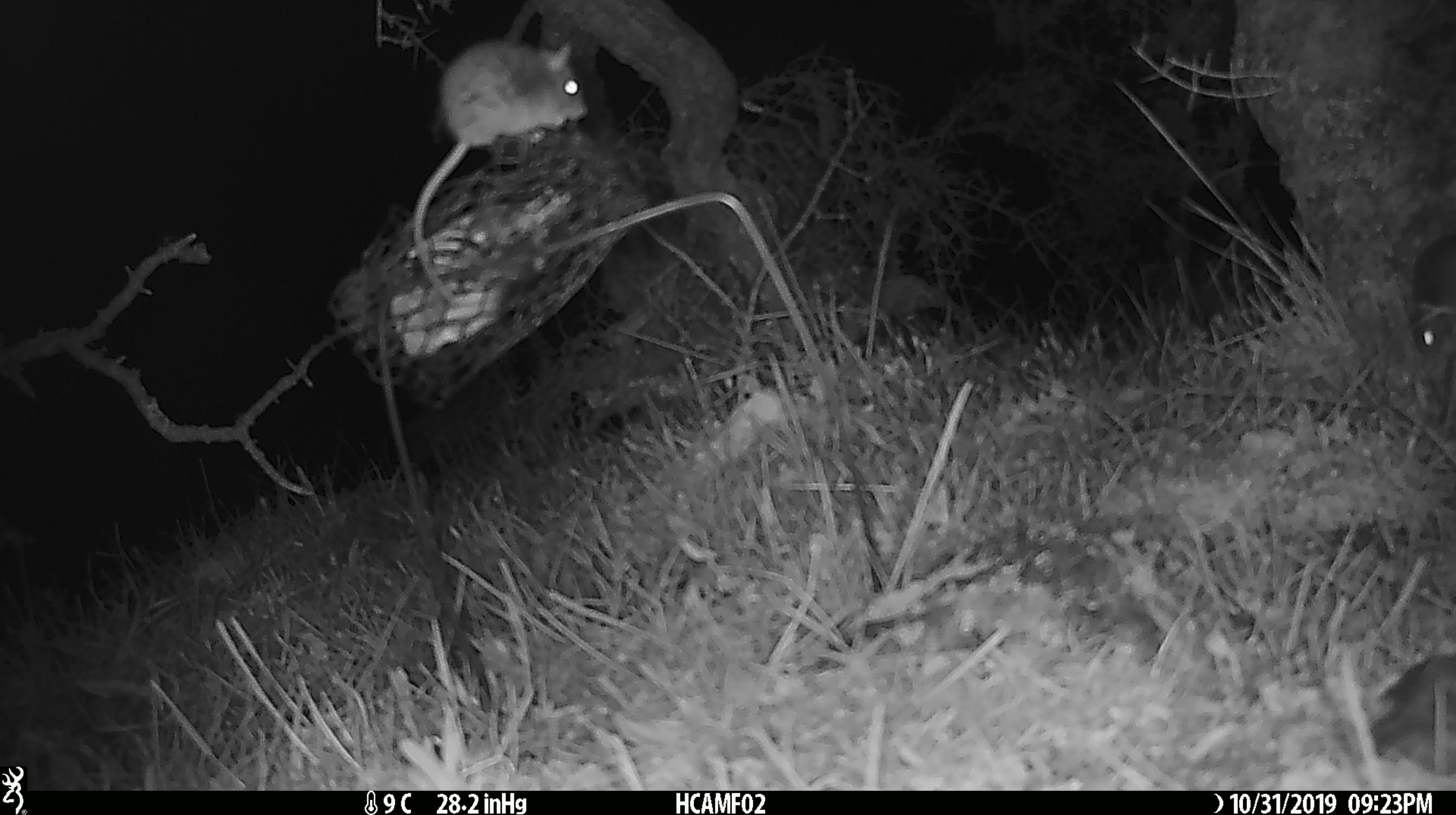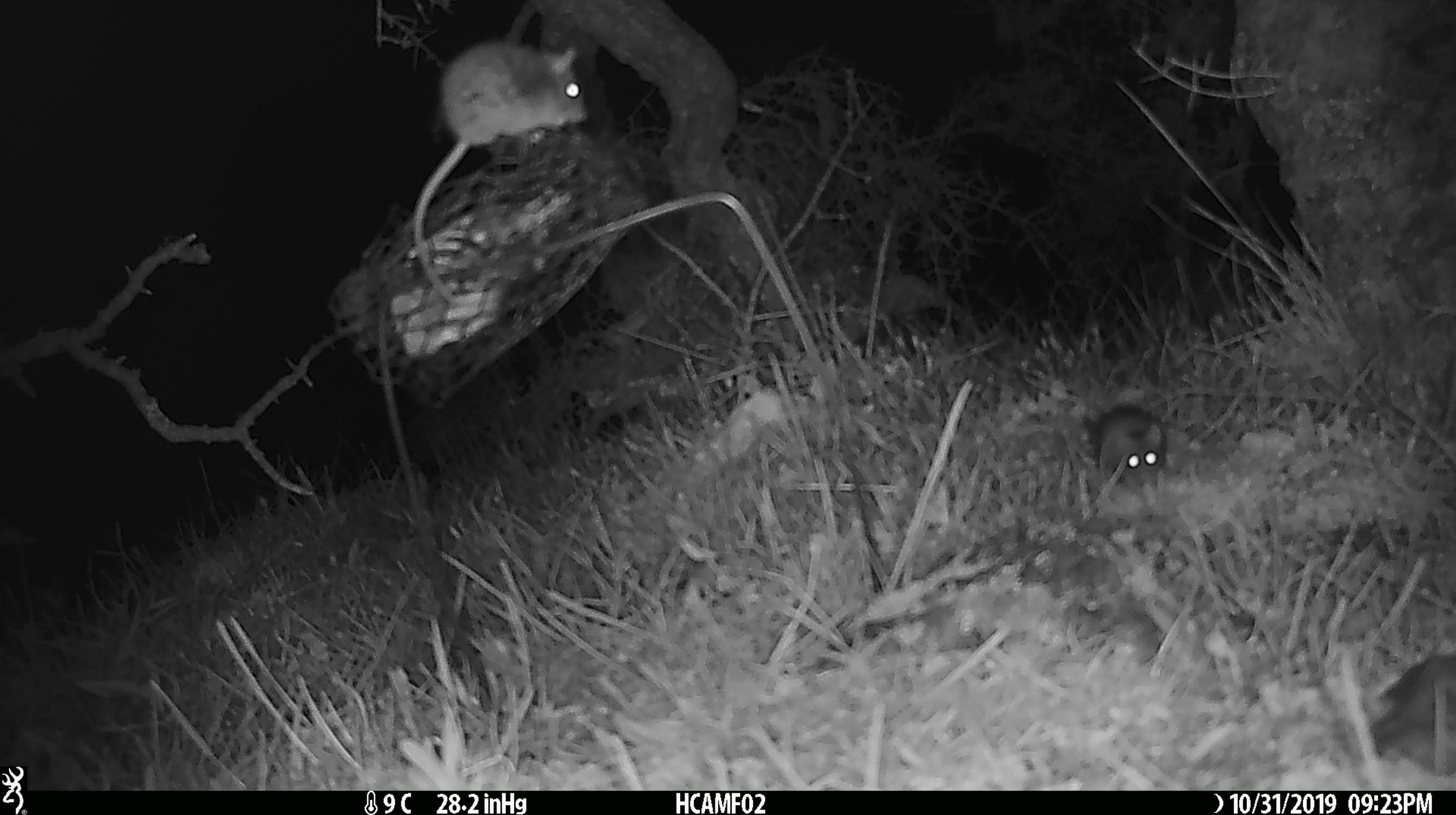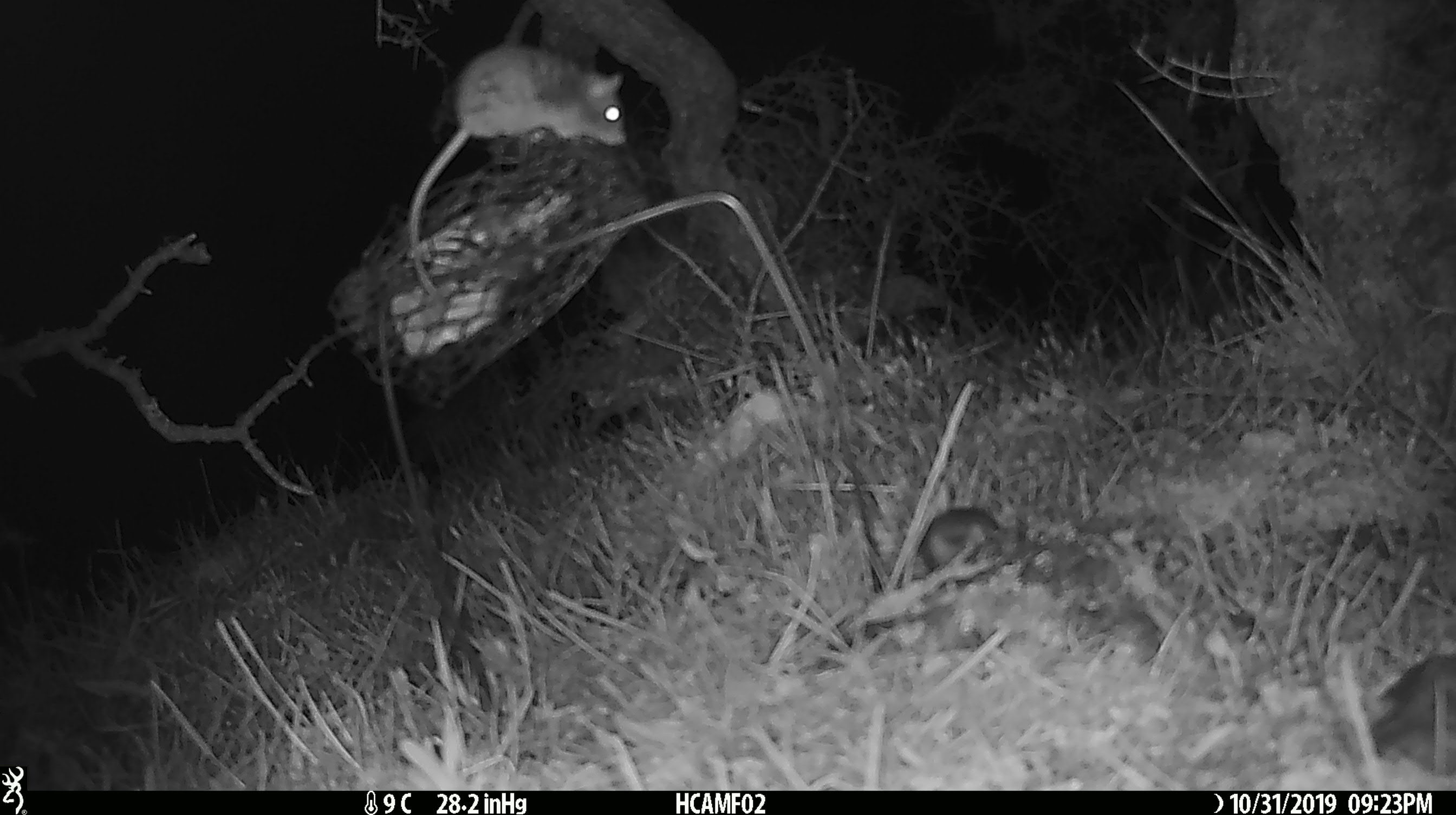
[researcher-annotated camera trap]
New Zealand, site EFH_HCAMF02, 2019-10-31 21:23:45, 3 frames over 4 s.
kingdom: Animalia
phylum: Chordata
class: Mammalia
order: Rodentia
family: Muridae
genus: Mus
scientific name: Mus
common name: mouse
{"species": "mouse (Mus)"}